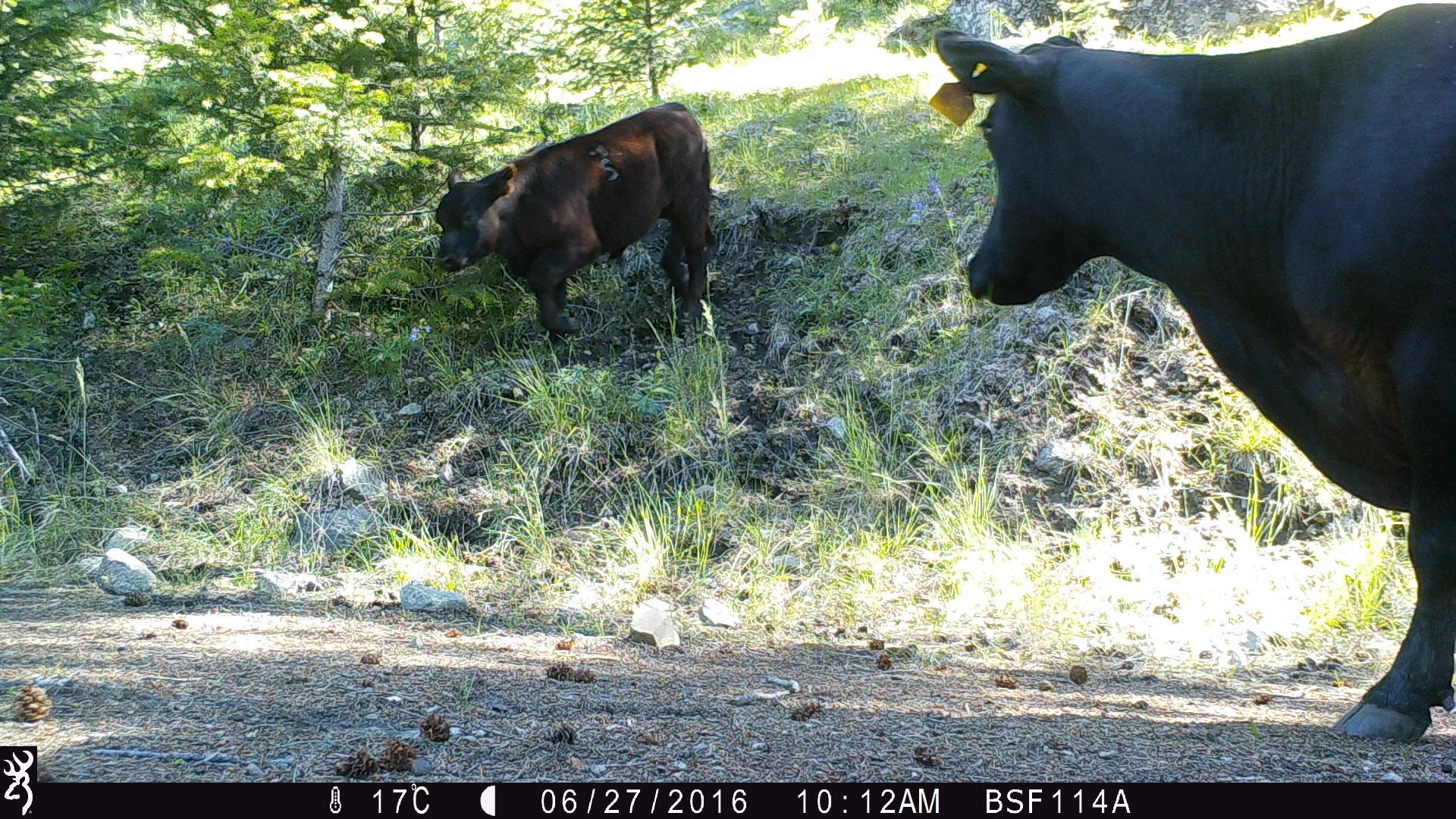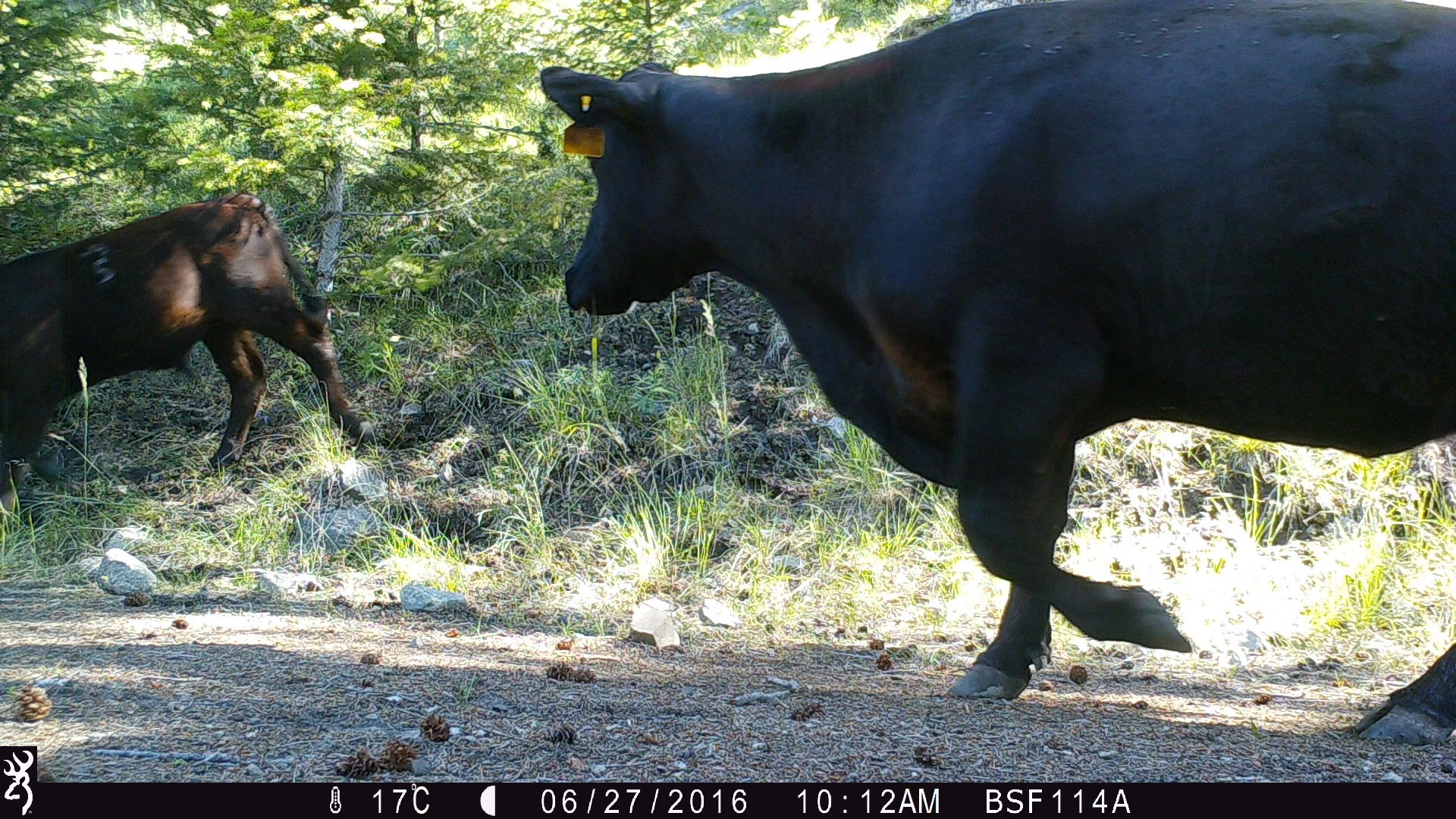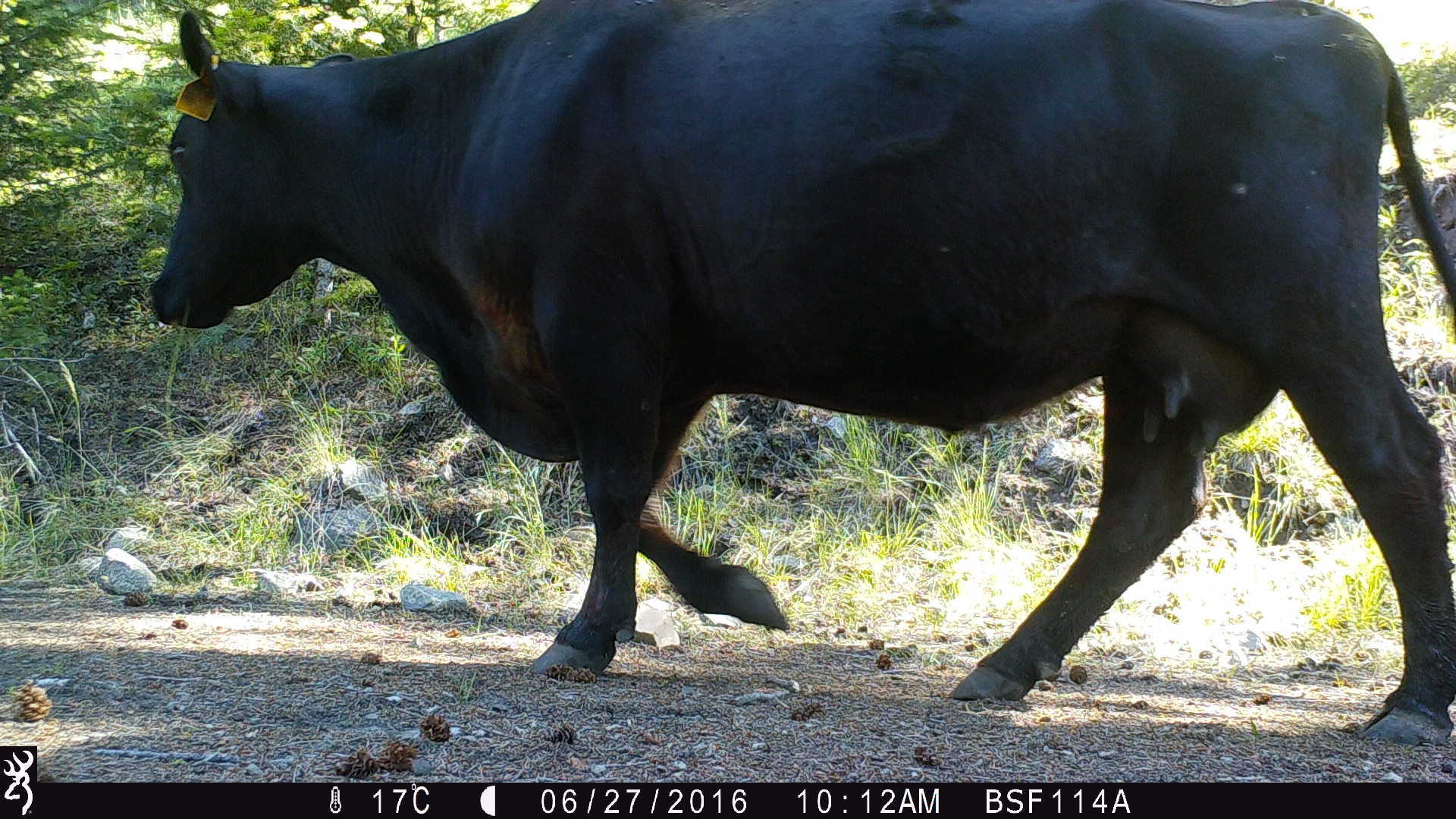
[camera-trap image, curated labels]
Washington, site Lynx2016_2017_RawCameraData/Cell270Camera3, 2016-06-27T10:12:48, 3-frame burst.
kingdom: Animalia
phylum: Chordata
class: Mammalia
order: Artiodactyla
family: Bovidae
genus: Bos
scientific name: Bos taurus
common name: domestic cattle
Domestic cattle (Bos taurus). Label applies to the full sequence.